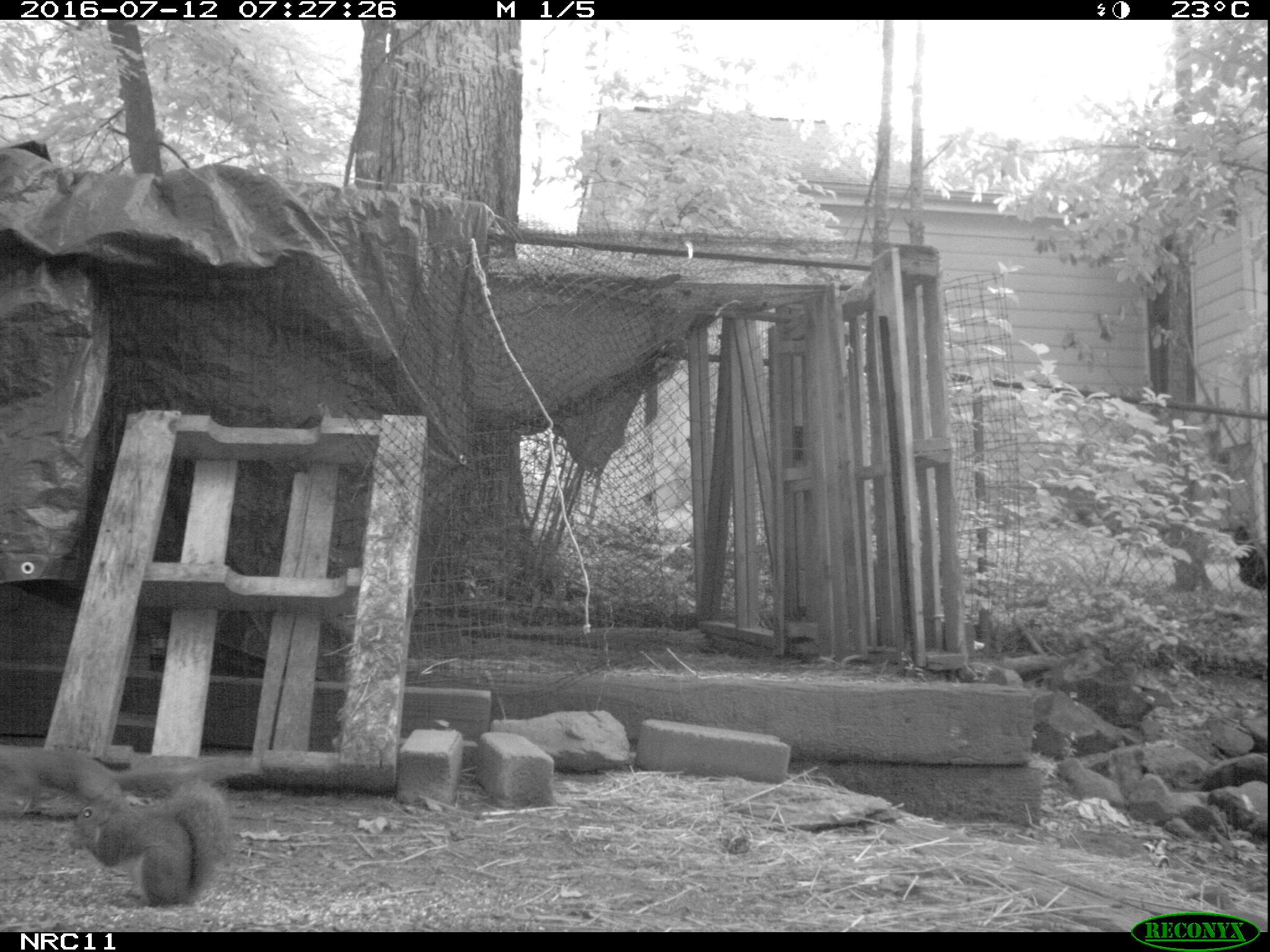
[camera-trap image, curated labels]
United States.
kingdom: Animalia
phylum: Chordata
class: Mammalia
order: Rodentia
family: Sciuridae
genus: Sciurus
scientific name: Sciurus carolinensis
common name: eastern gray squirrel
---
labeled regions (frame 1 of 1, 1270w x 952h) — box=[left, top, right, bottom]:
Eastern Gray Squirrel: box=[63, 783, 240, 911]; box=[6, 732, 248, 816]